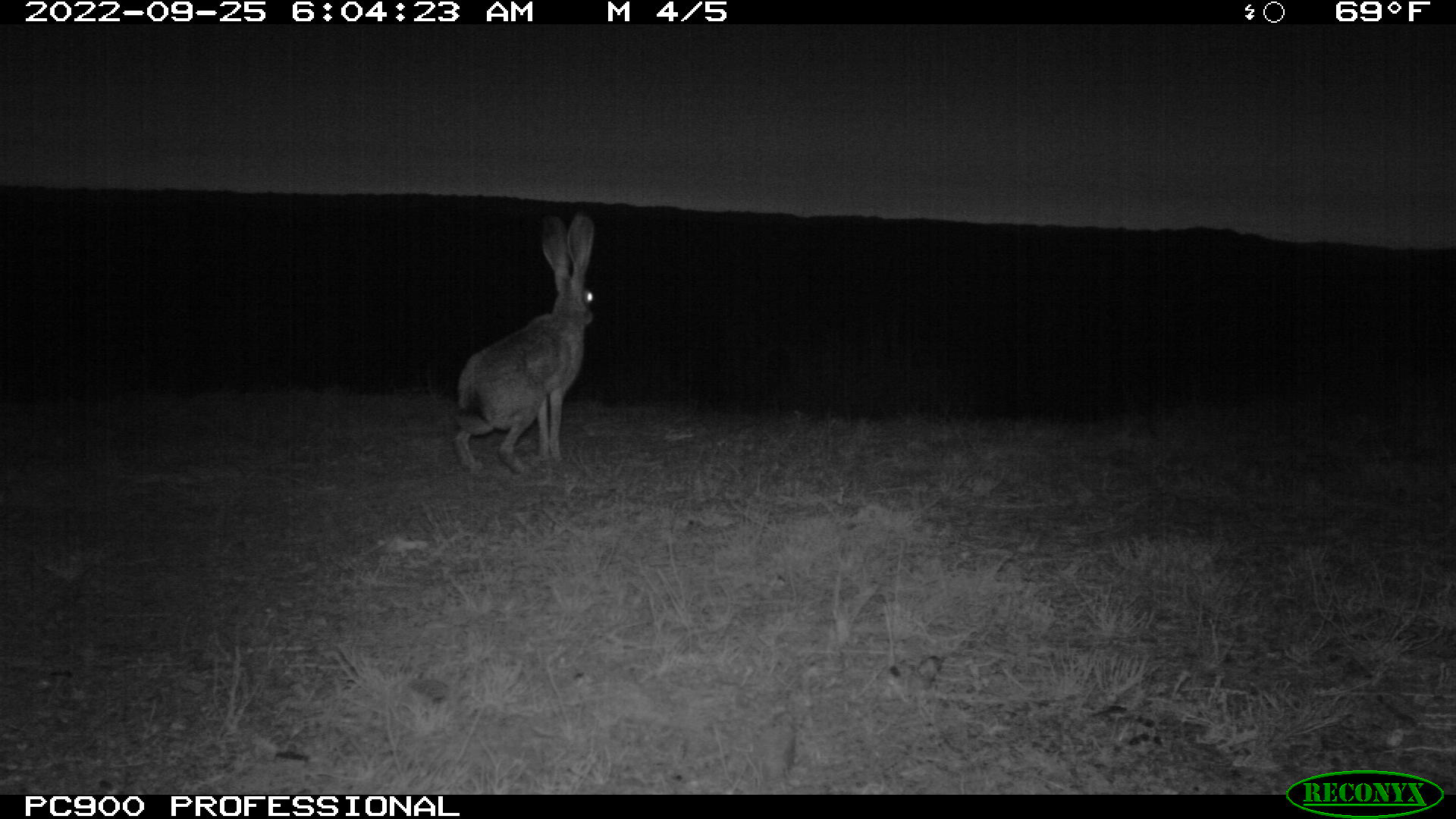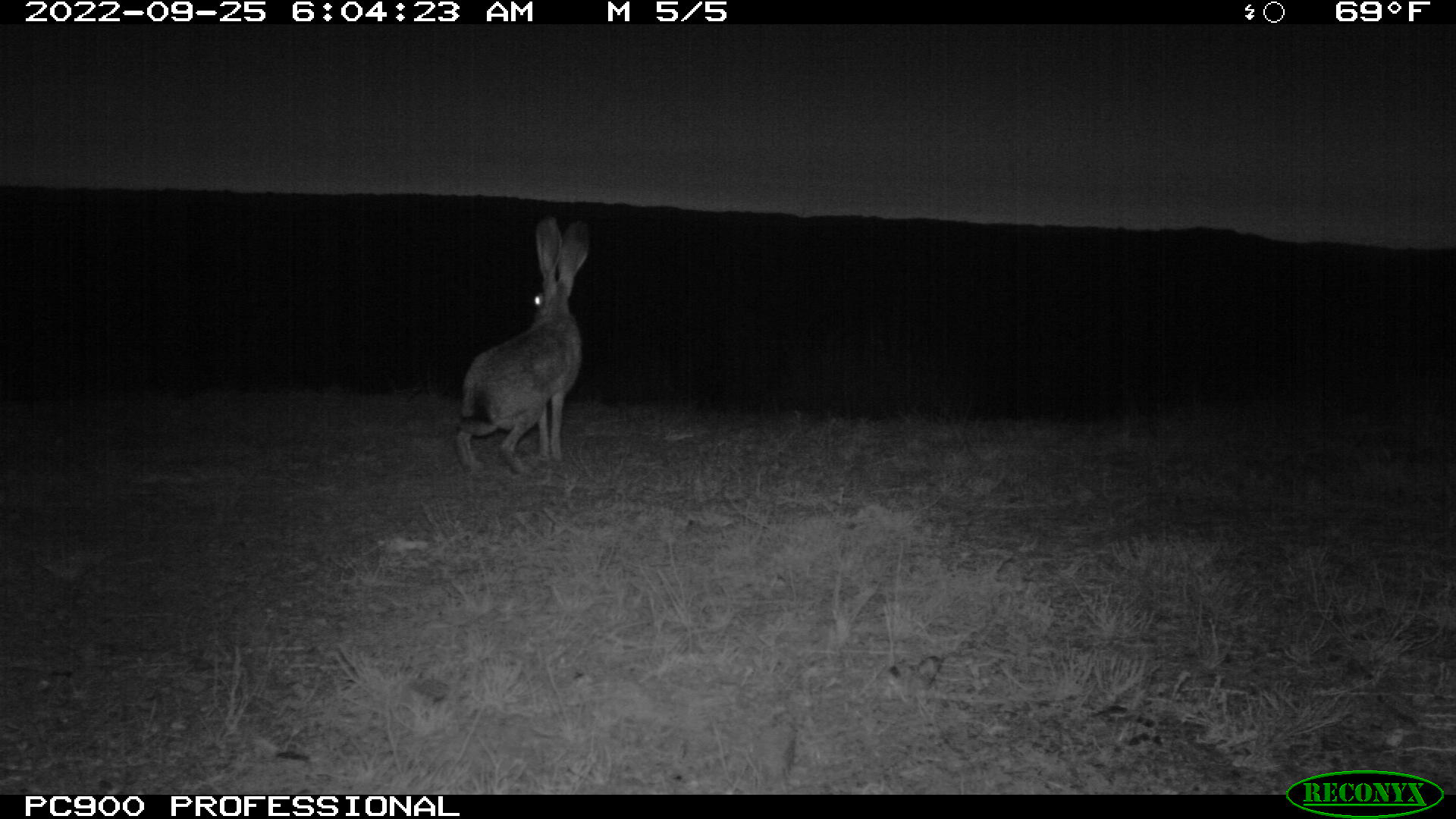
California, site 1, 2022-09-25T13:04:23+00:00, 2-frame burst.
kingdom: Animalia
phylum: Chordata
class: Mammalia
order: Lagomorpha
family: Leporidae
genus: Lepus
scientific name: Lepus californicus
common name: black-tailed jackrabbit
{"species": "black-tailed jackrabbit (Lepus californicus)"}